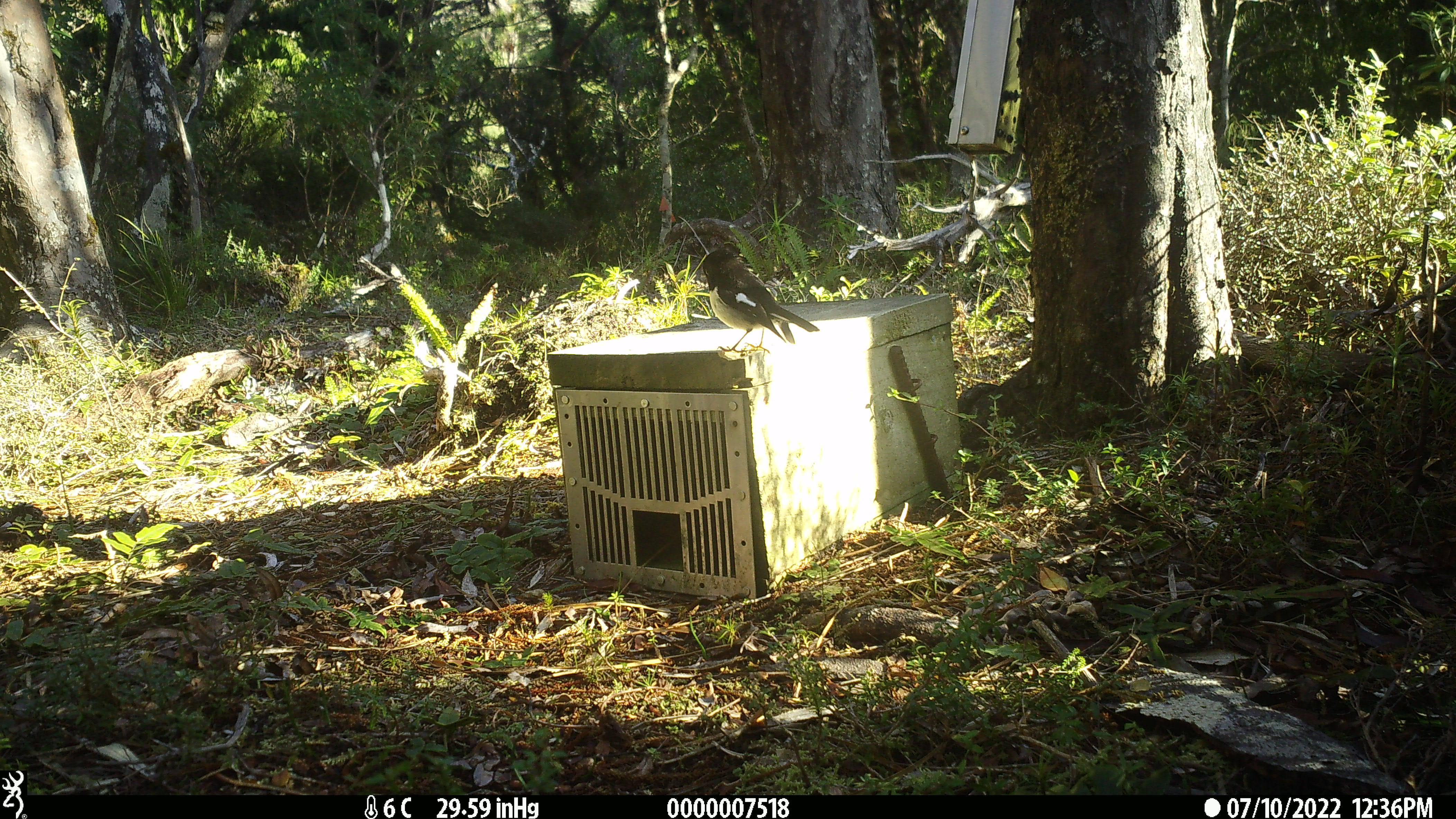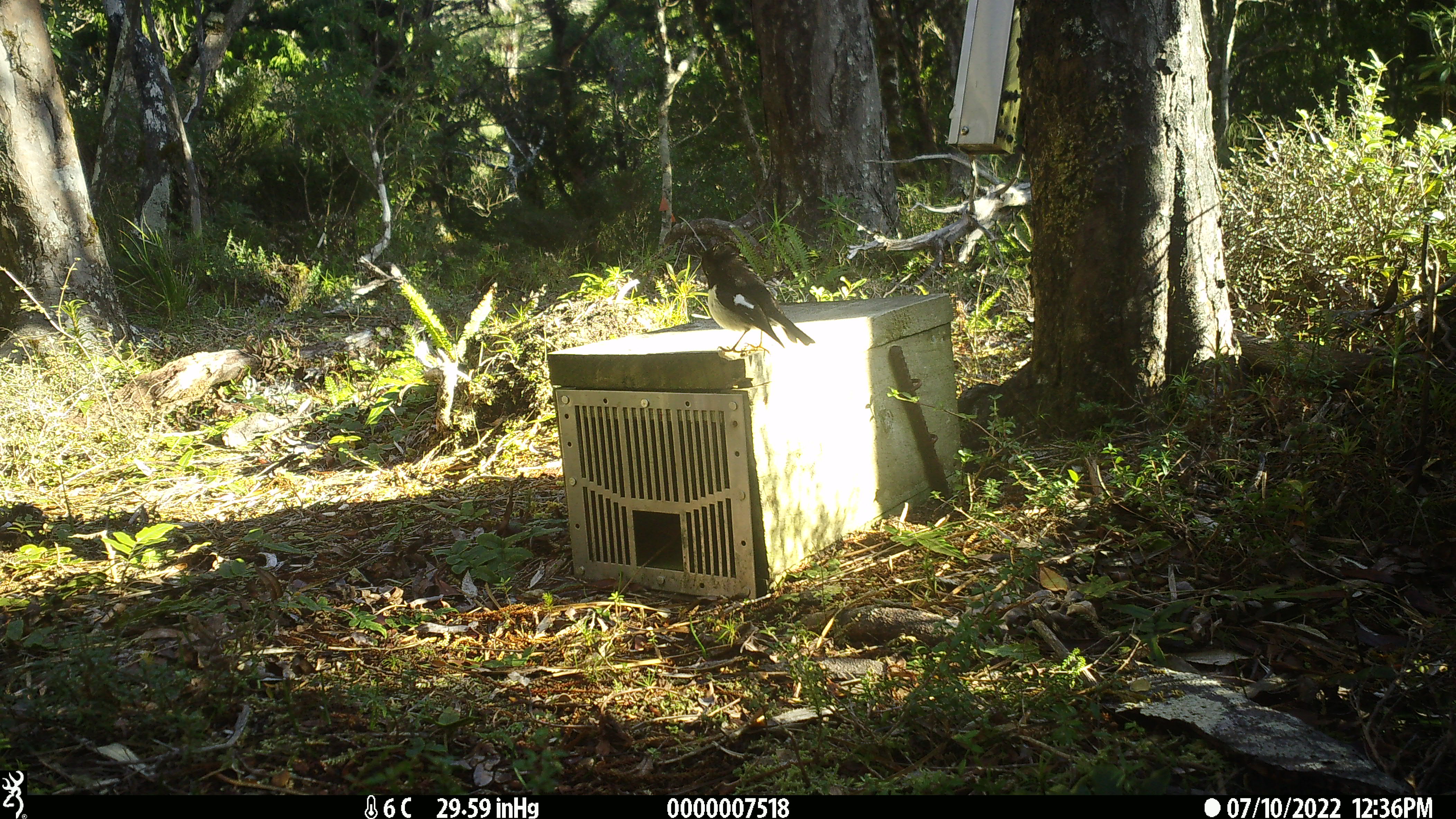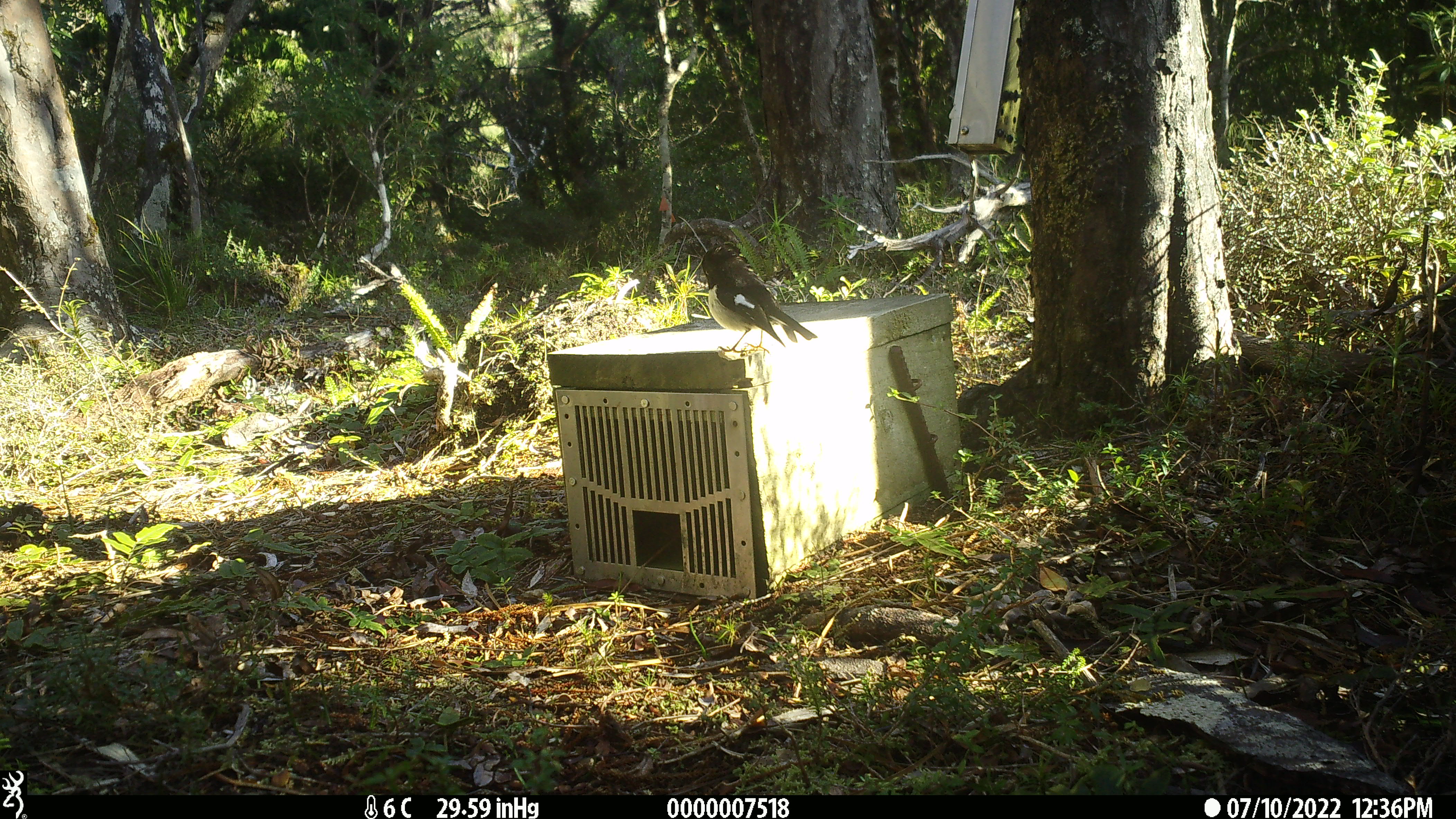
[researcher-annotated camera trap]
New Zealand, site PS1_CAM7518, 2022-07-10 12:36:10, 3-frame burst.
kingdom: Animalia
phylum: Chordata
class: Aves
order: Passeriformes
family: Petroicidae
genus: Petroica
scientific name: Petroica macrocephala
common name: tomtit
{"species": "tomtit (Petroica macrocephala)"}